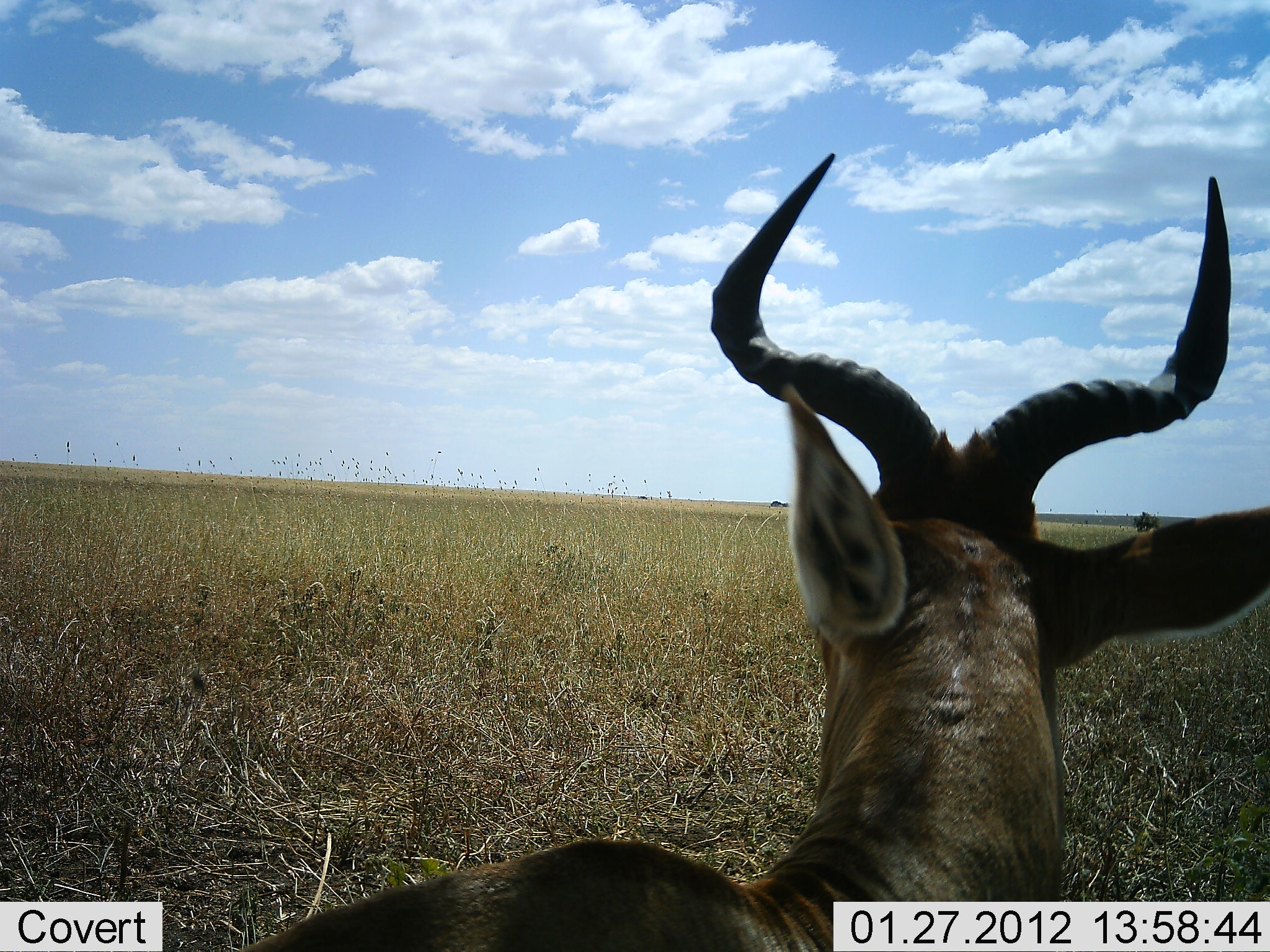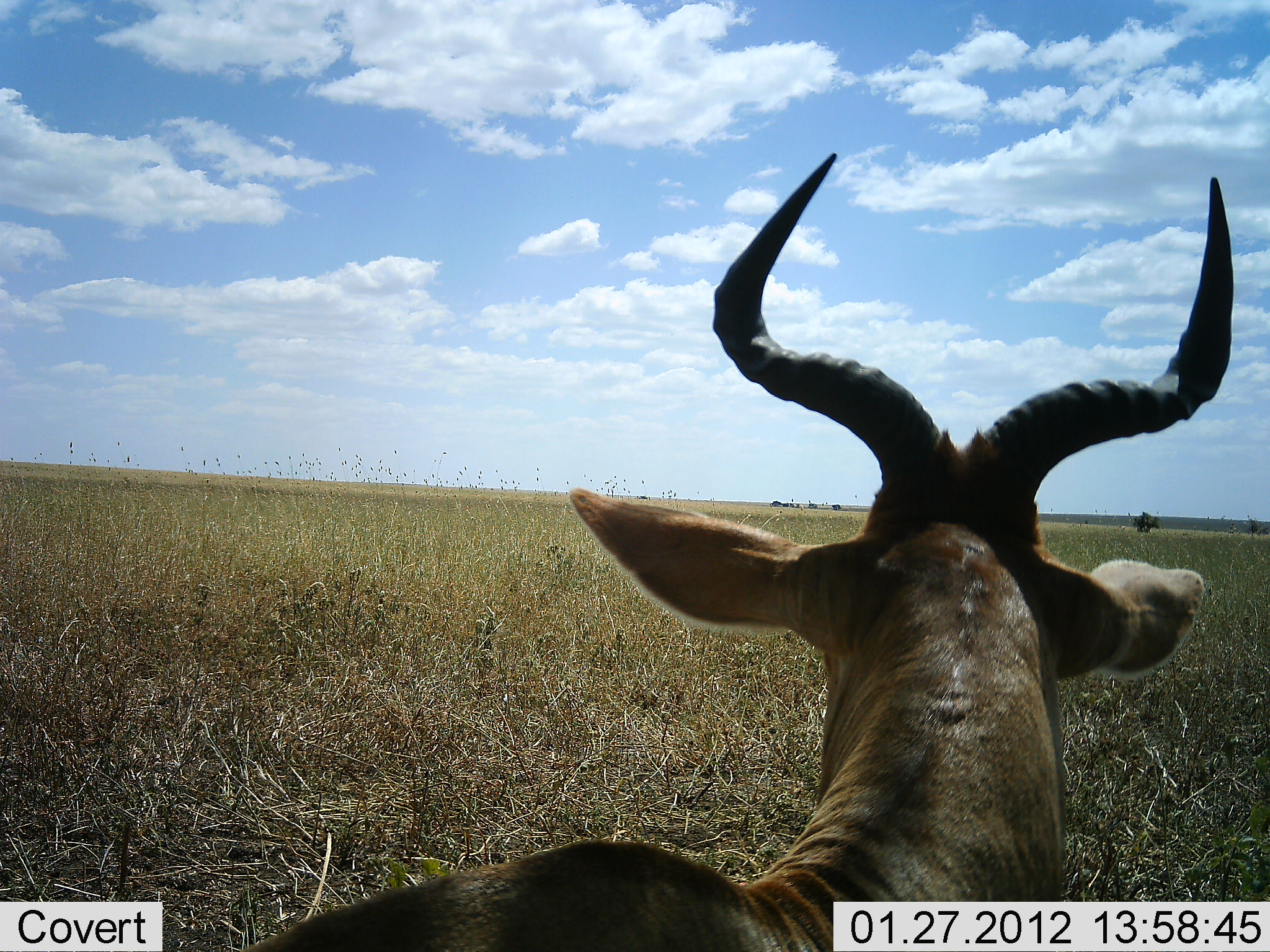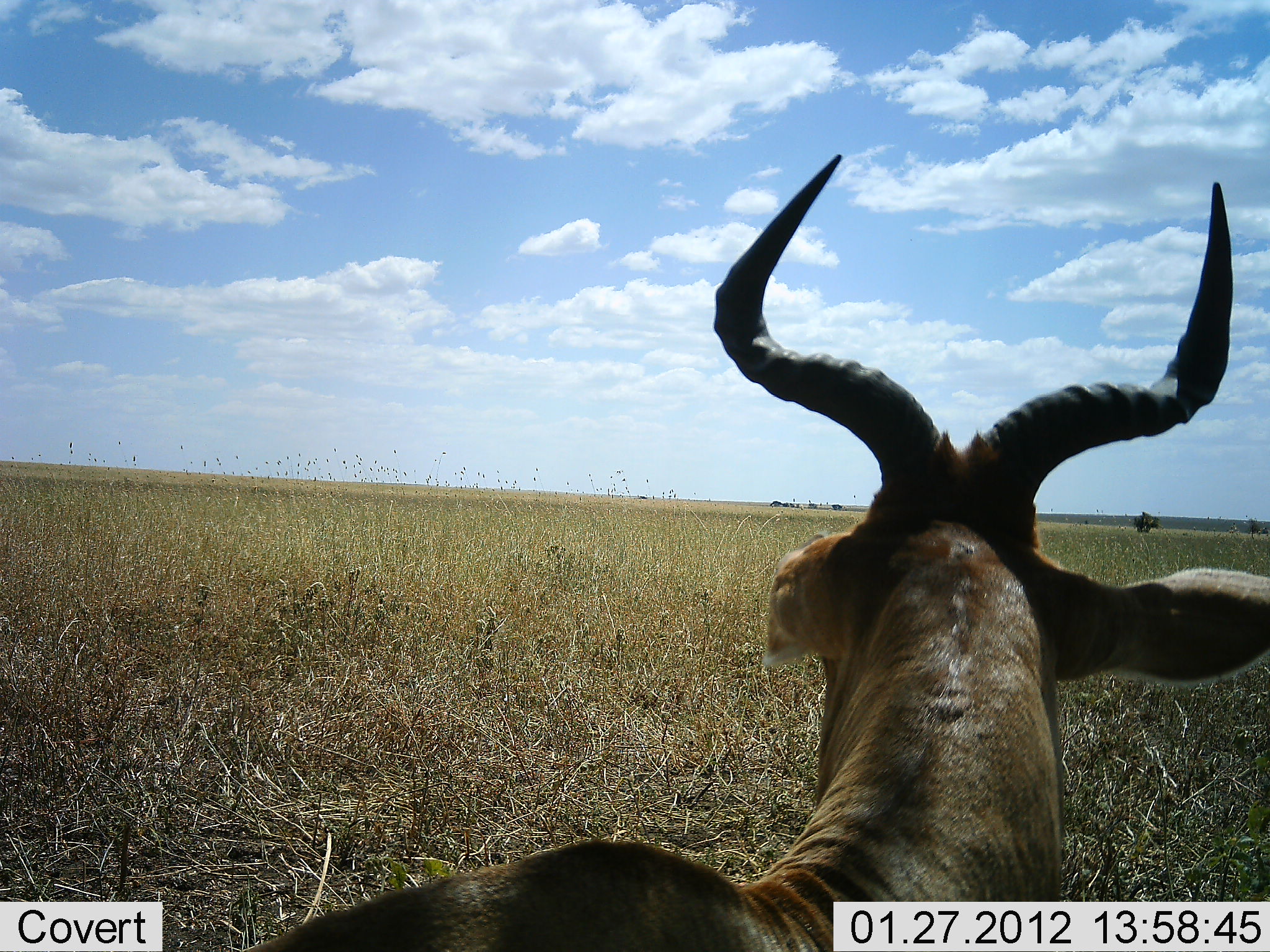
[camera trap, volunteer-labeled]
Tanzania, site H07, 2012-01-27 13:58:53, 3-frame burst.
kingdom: Animalia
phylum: Chordata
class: Mammalia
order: Artiodactyla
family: Bovidae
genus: Alcelaphus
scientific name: Alcelaphus buselaphus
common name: hartebeest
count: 1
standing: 33%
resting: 67%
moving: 0%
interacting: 0%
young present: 0%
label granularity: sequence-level